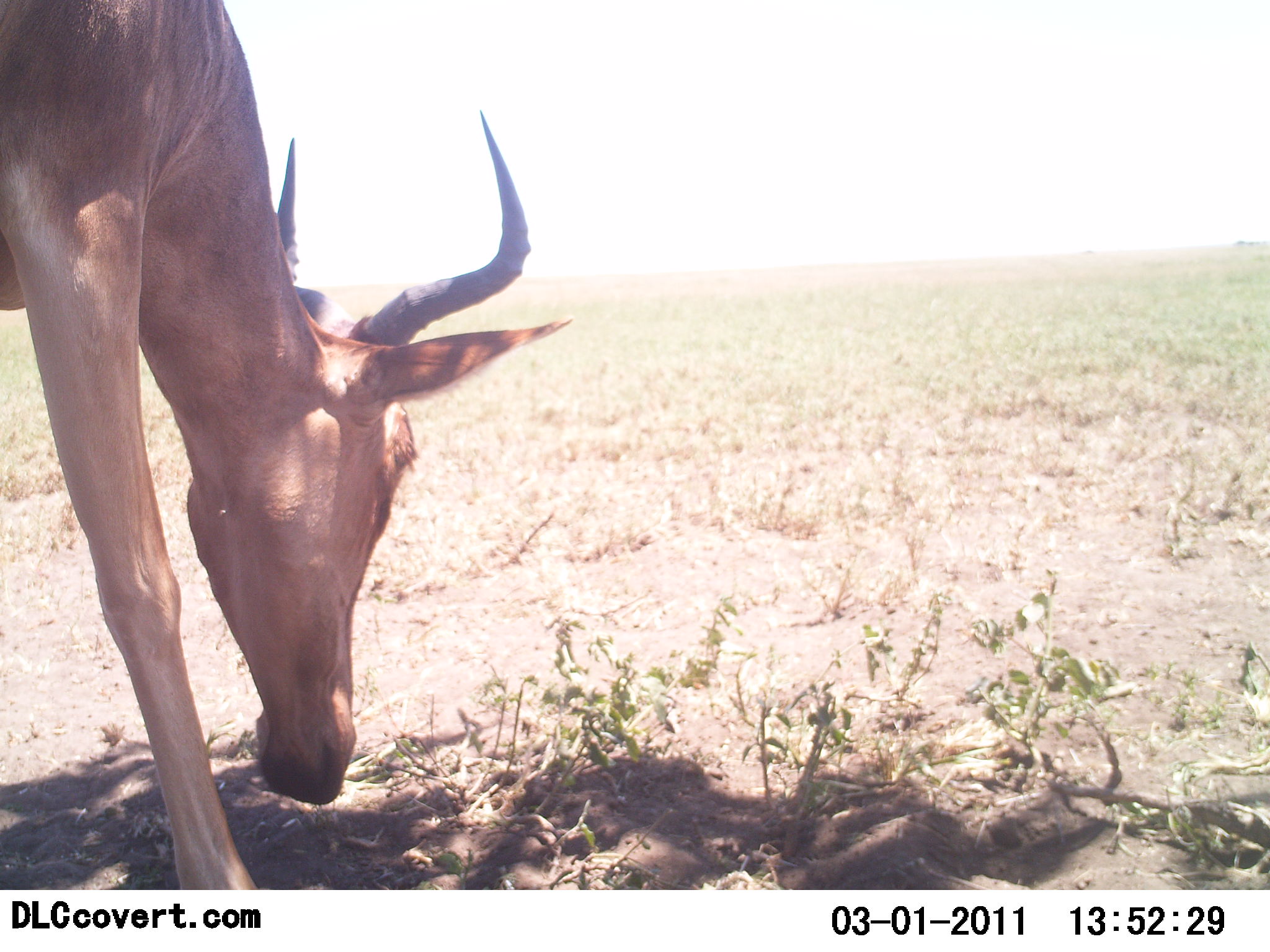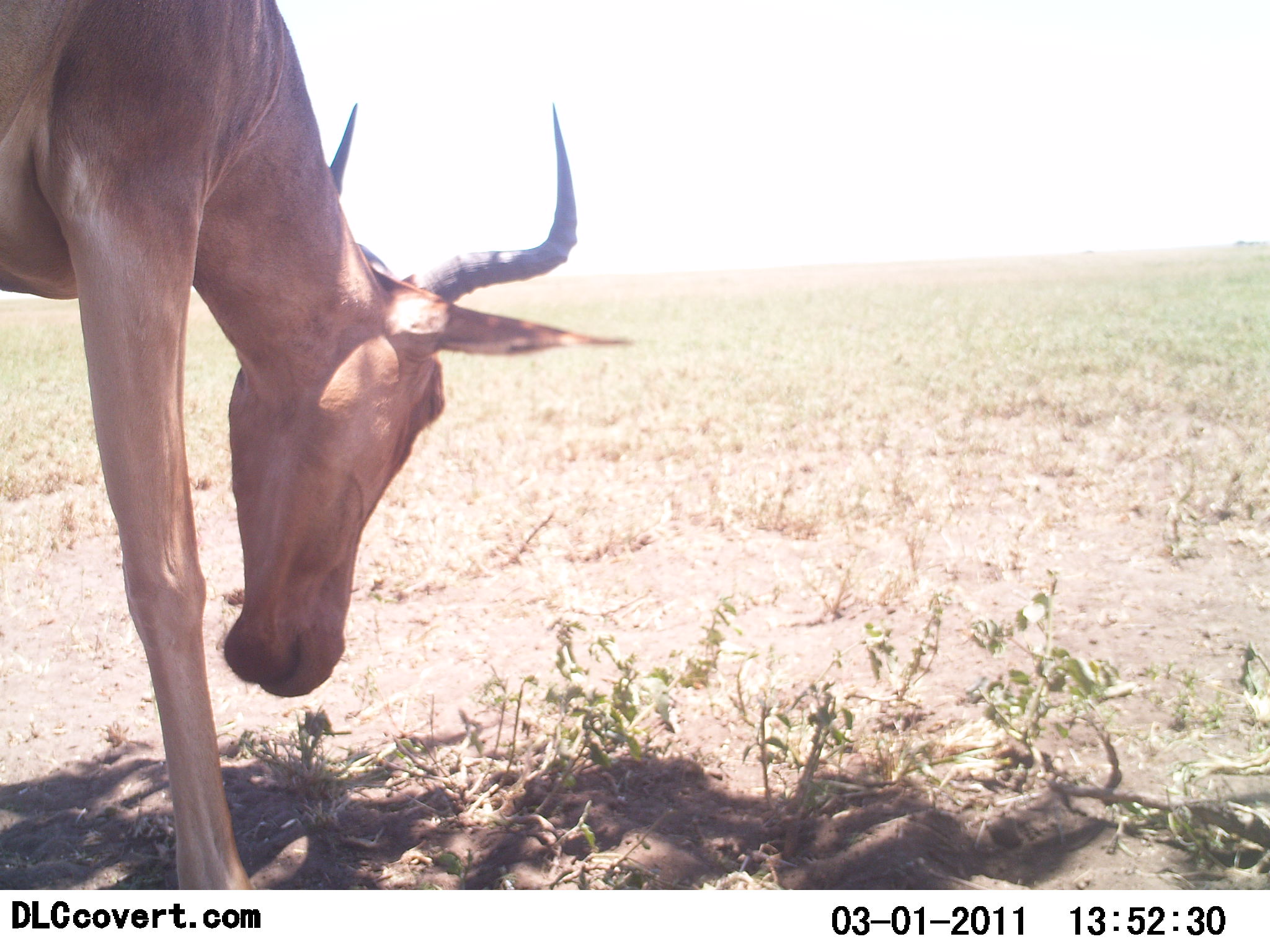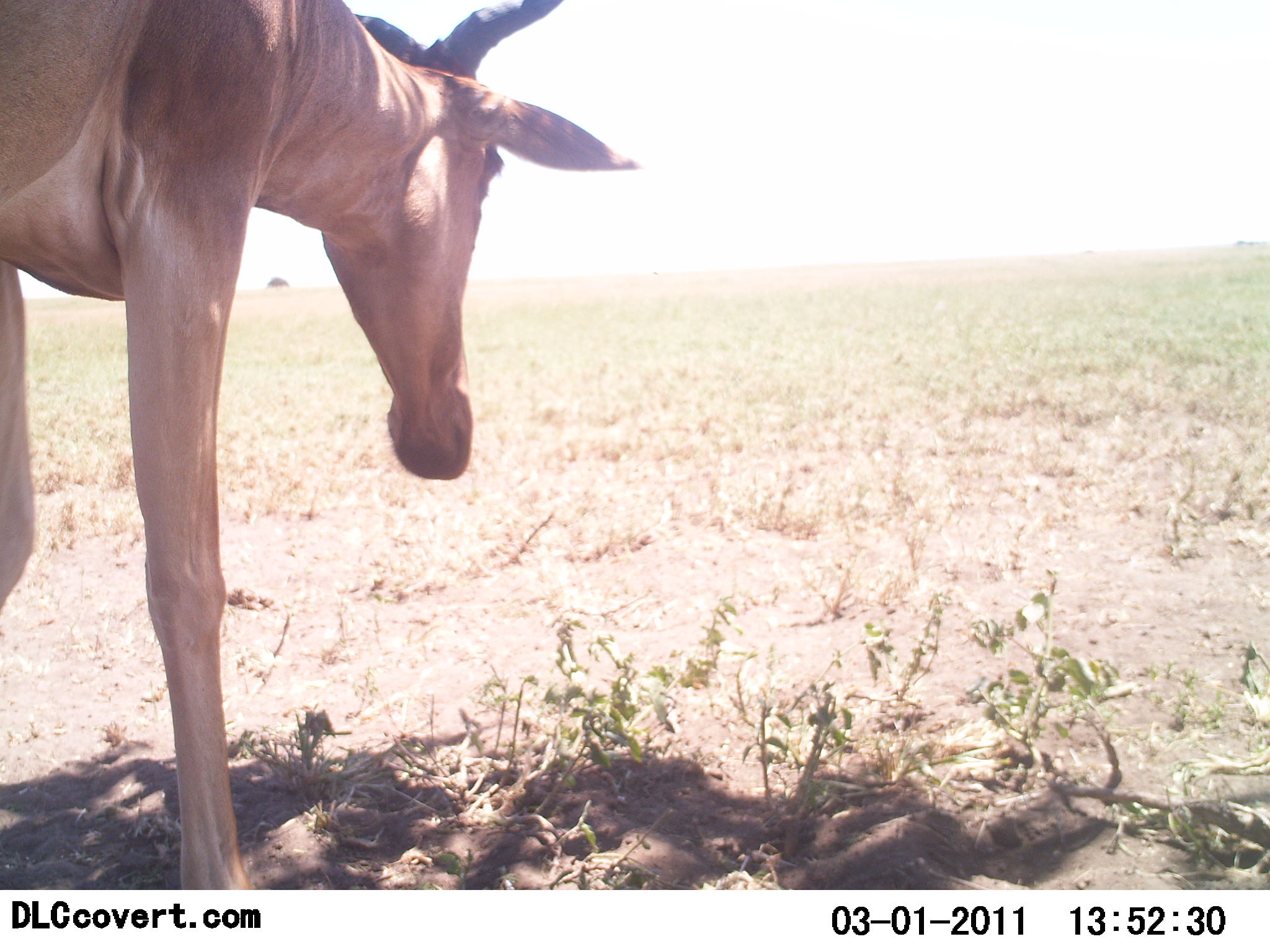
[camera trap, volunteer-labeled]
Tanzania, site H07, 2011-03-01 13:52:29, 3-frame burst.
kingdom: Animalia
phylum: Chordata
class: Mammalia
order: Artiodactyla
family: Bovidae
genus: Alcelaphus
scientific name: Alcelaphus buselaphus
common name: hartebeest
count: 1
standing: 43%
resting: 7%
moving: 21%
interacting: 0%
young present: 0%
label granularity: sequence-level